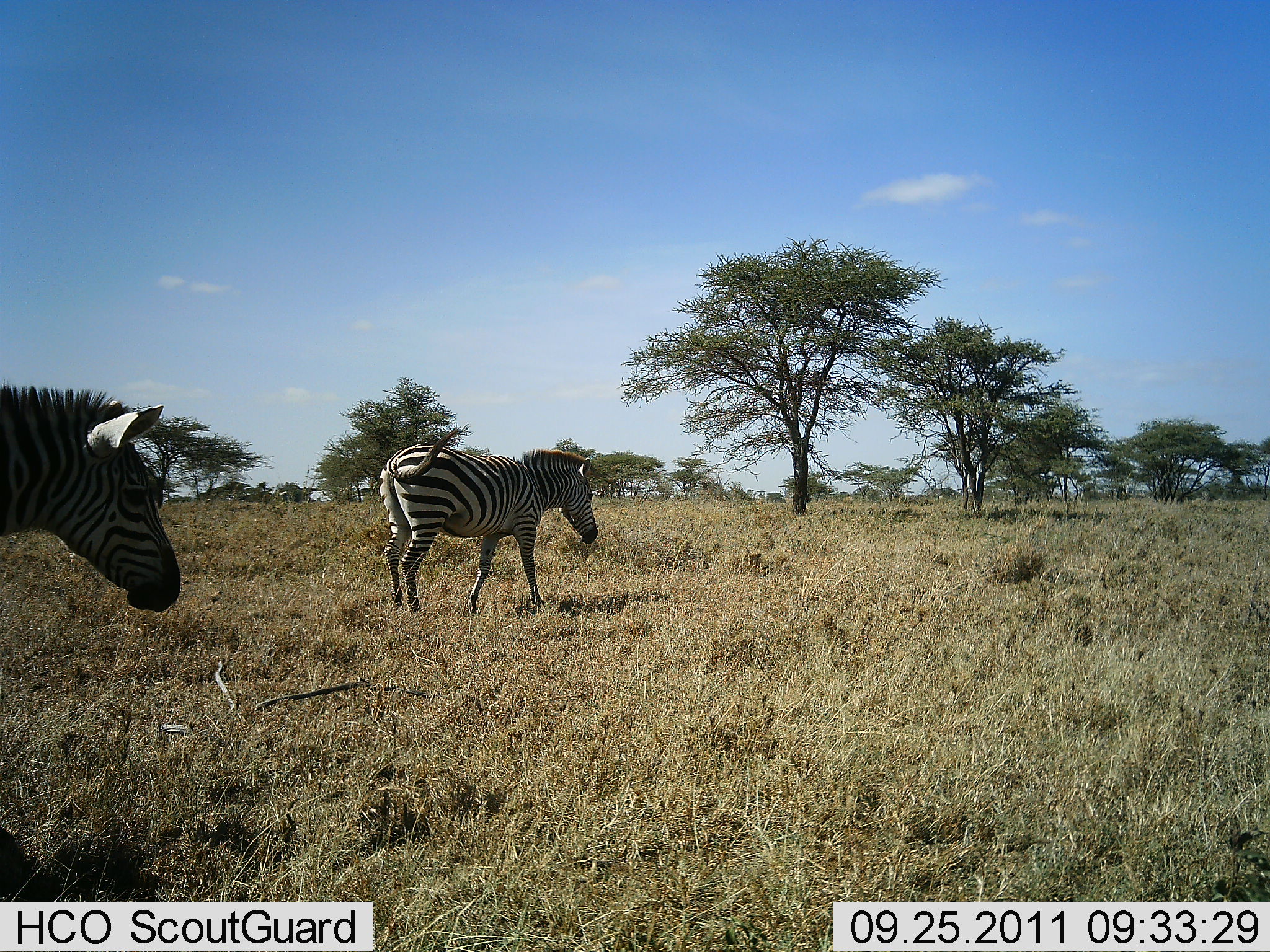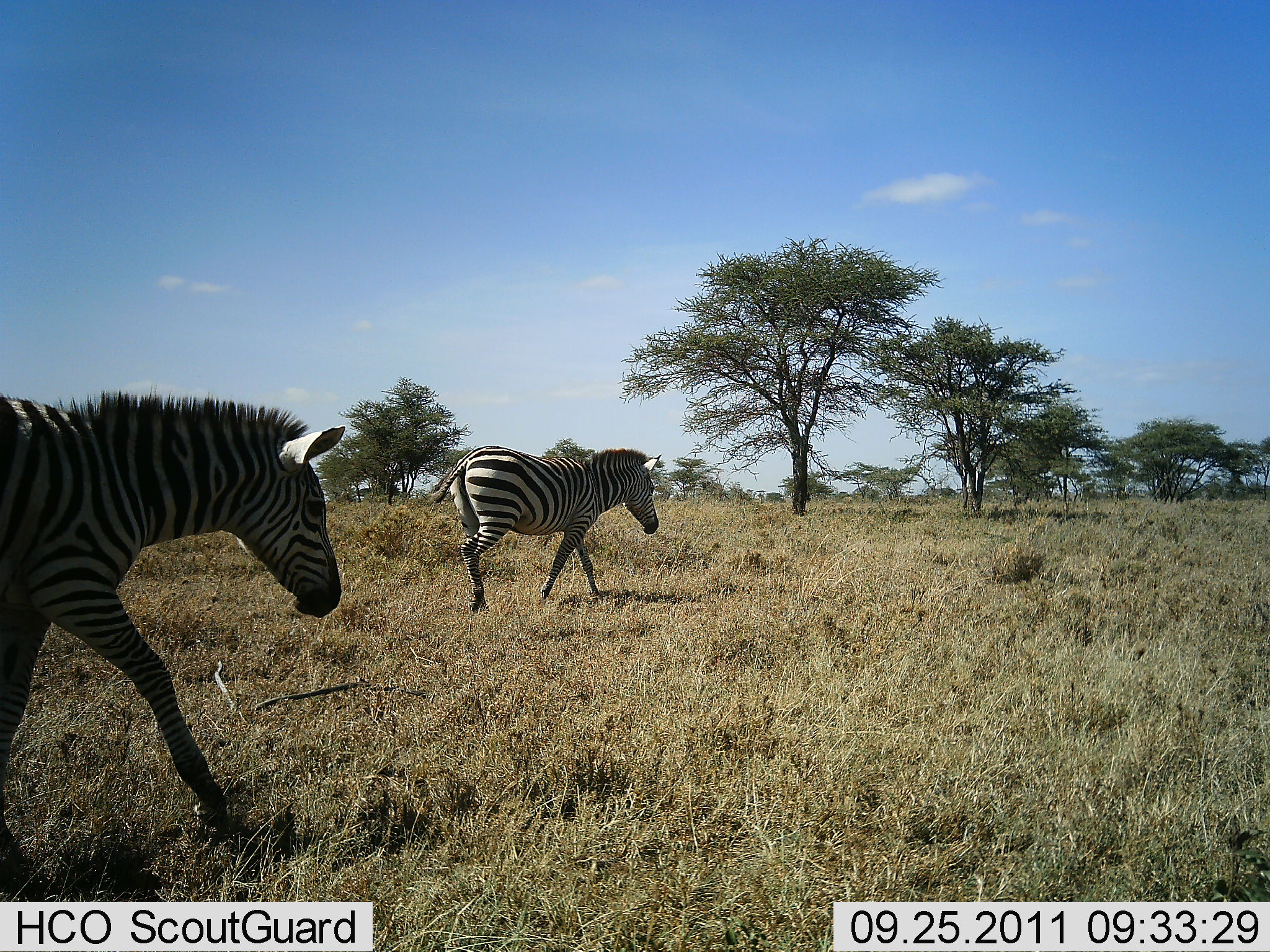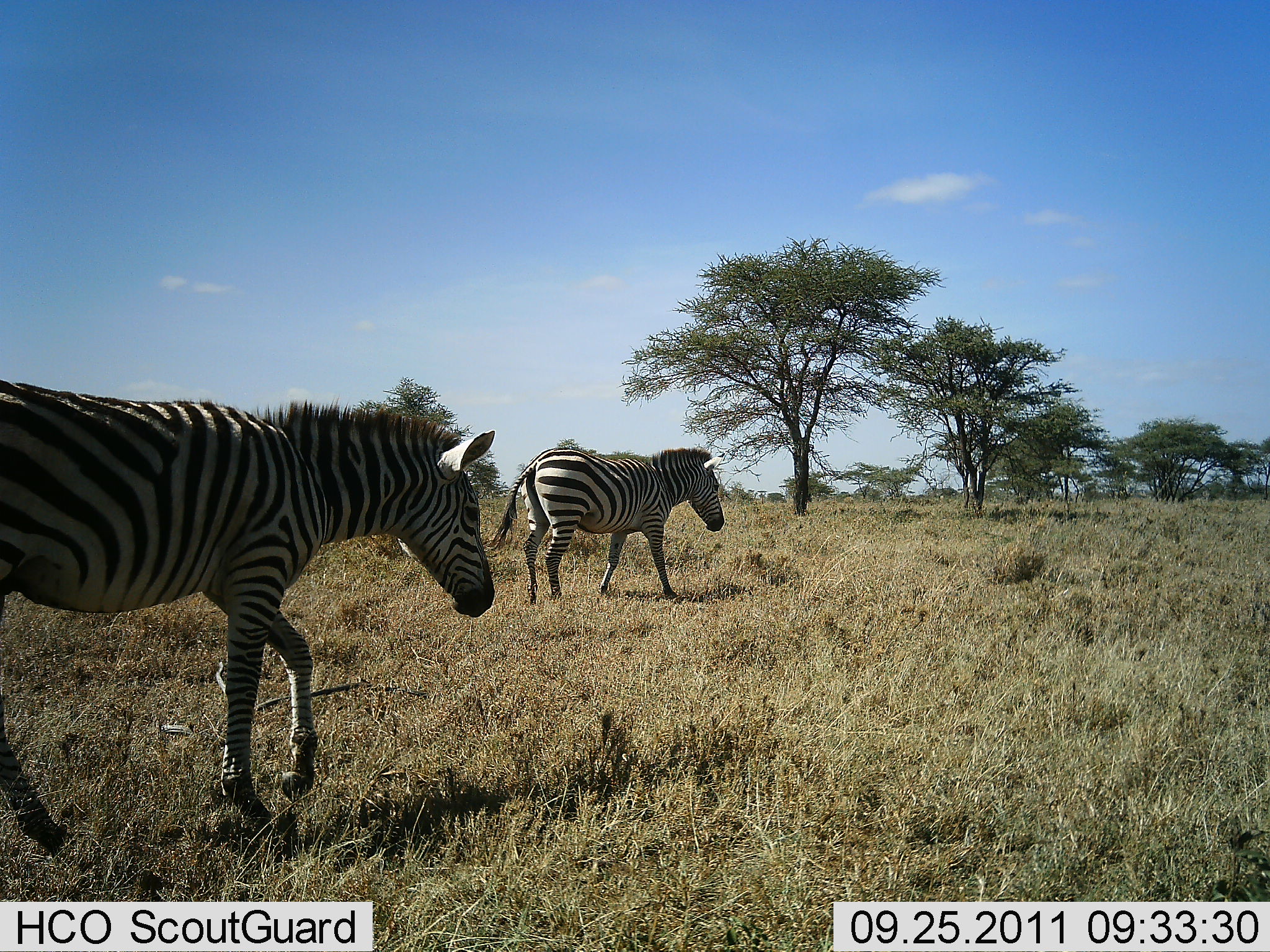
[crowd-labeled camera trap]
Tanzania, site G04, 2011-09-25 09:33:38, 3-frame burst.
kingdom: Animalia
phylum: Chordata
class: Mammalia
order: Perissodactyla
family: Equidae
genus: Equus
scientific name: Equus quagga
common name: plains zebra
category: zebra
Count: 2.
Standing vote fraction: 8%.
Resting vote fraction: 0%.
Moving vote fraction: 92%.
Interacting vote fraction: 0%.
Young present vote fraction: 0%.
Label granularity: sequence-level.